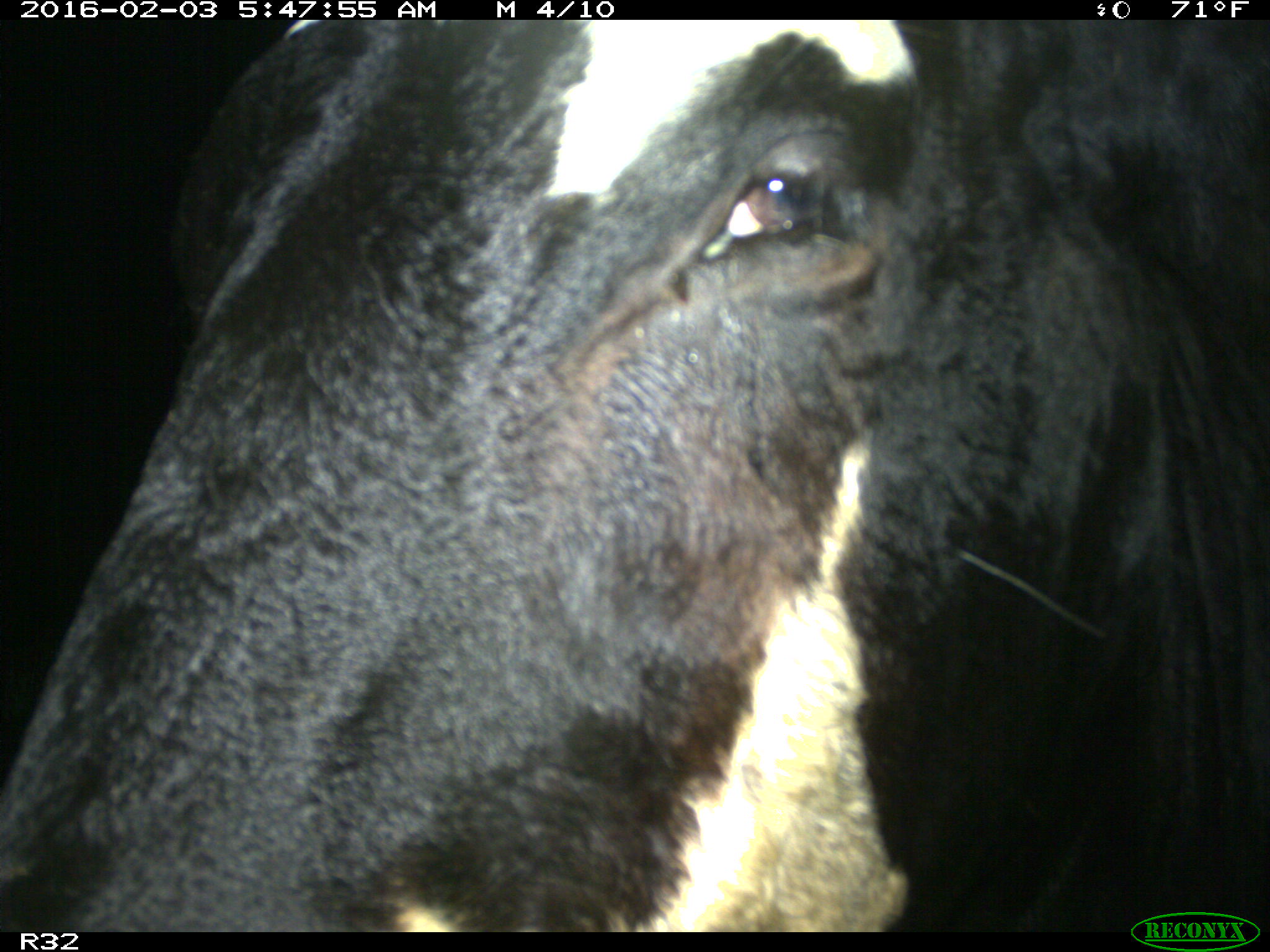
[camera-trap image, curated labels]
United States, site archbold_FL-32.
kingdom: Animalia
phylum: Chordata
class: Mammalia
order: Artiodactyla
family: Bovidae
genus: Bos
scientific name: Bos taurus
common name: domestic cow